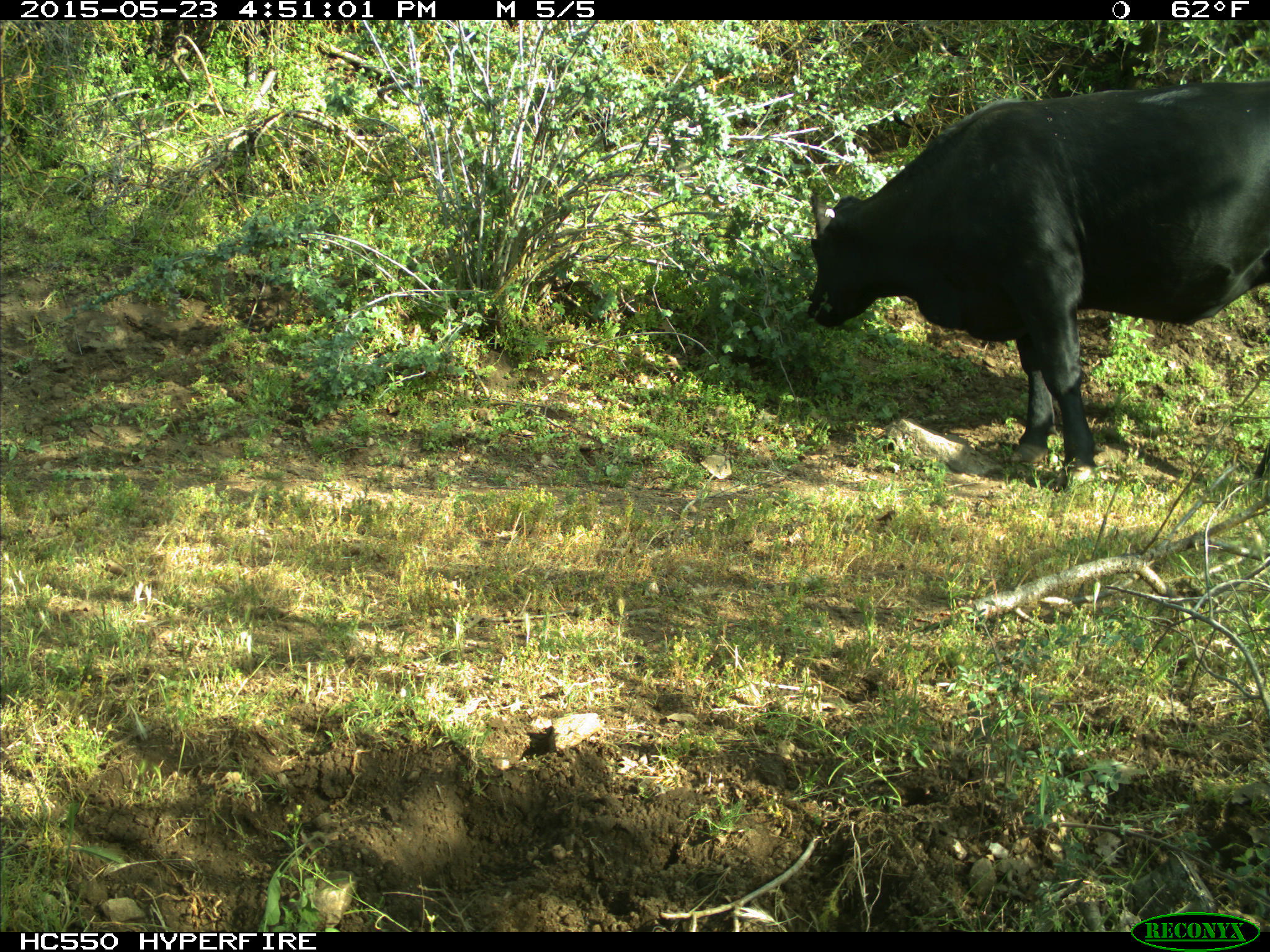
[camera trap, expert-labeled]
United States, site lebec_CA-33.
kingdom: Animalia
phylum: Chordata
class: Mammalia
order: Artiodactyla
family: Bovidae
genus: Bos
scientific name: Bos taurus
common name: domestic cow